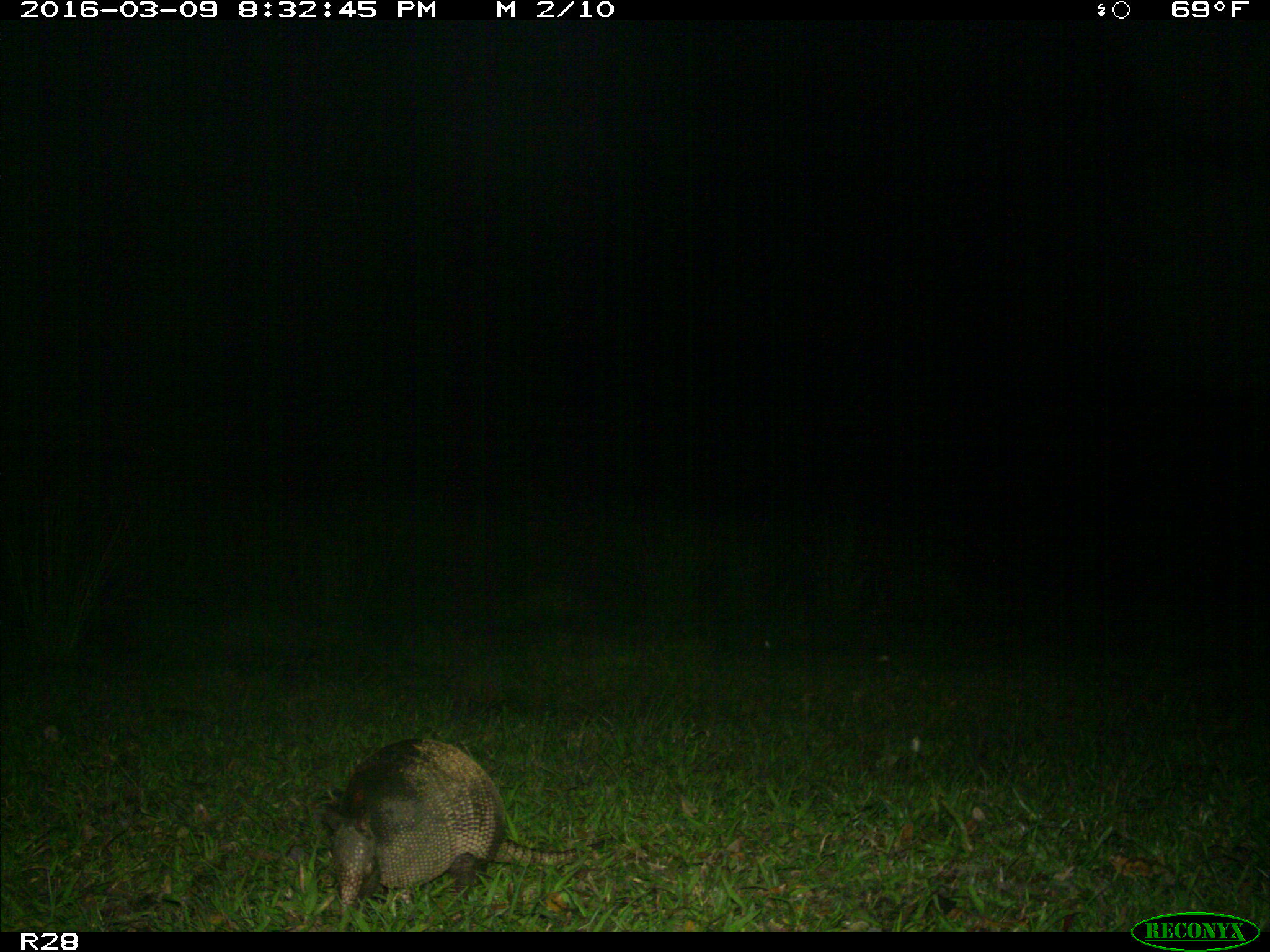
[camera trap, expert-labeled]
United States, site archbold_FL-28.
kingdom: Animalia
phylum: Chordata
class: Mammalia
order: Cingulata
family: Dasypodidae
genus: Dasypus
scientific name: Dasypus novemcinctus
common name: nine-banded armadillo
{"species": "Dasypus novemcinctus (nine-banded armadillo)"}